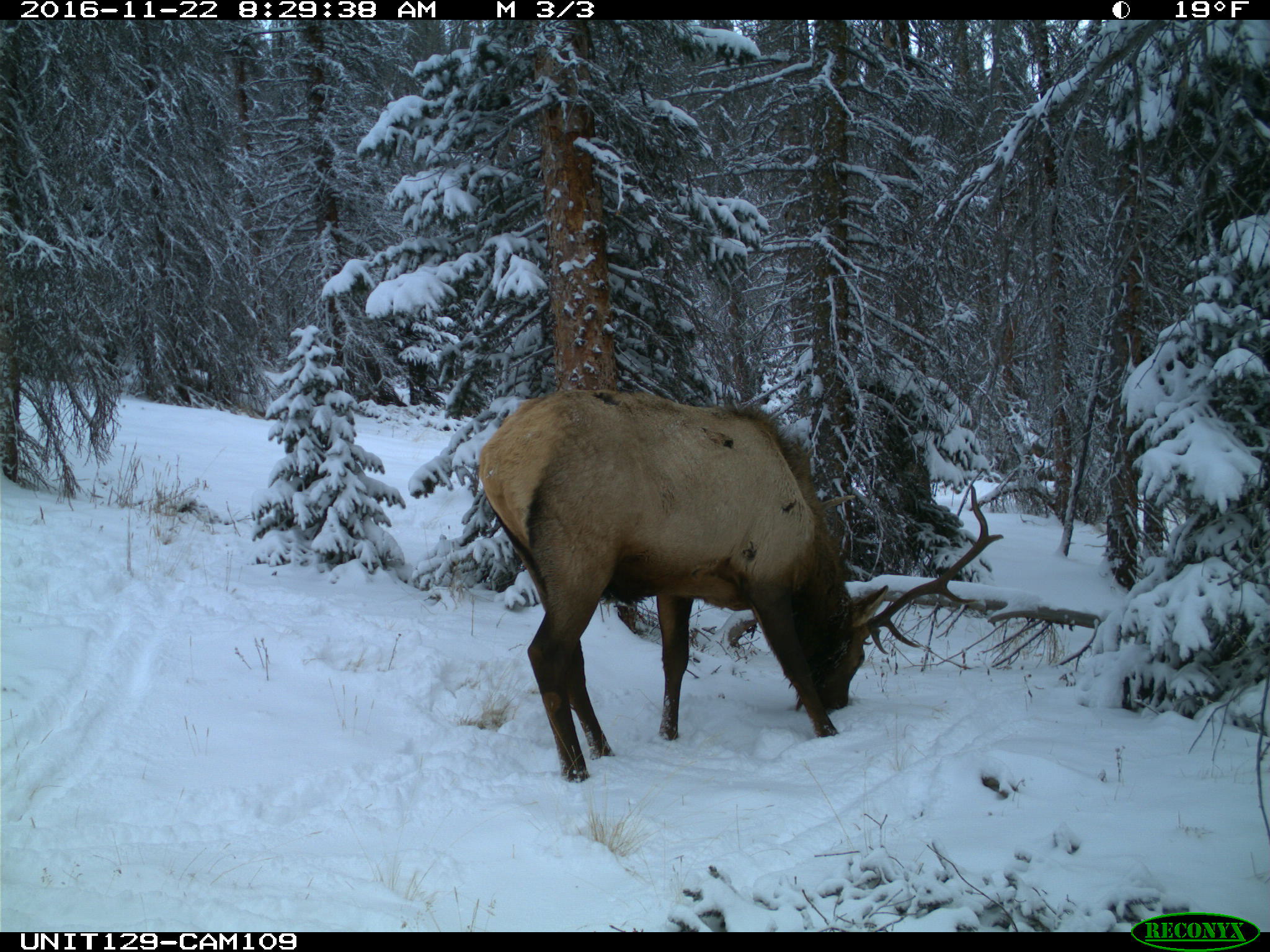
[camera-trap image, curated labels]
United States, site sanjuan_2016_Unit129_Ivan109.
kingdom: Animalia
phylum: Chordata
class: Mammalia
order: Artiodactyla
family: Cervidae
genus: Cervus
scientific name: Cervus elaphus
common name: red deer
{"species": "Cervus elaphus (red deer)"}